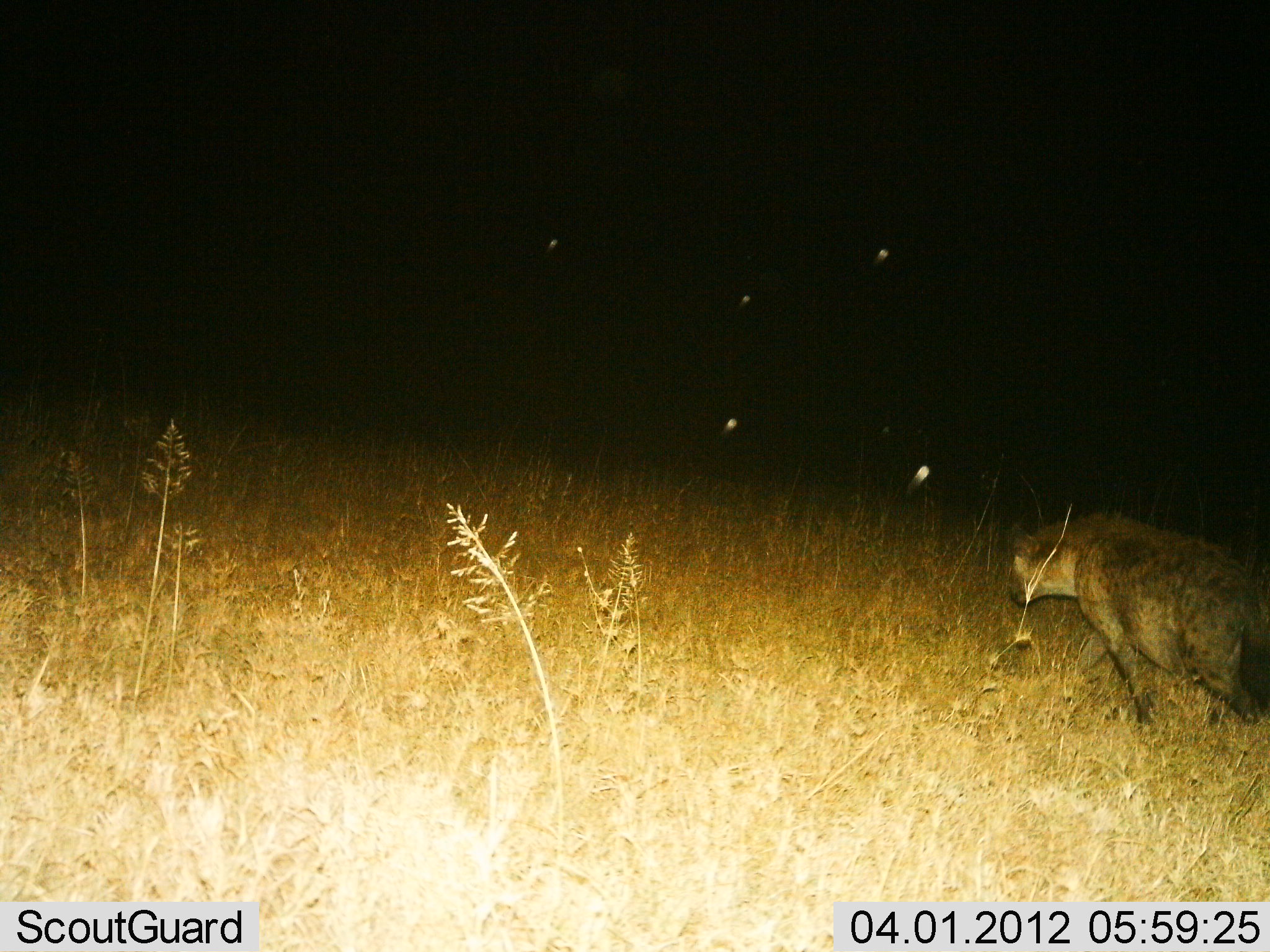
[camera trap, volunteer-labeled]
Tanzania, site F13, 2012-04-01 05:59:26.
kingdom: Animalia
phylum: Chordata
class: Mammalia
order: Carnivora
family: Hyaenidae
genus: Crocuta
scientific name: Crocuta crocuta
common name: spotted hyena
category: hyenaspotted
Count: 1.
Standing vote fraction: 11%.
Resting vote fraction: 0%.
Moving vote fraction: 89%.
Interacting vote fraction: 0%.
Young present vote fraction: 0%.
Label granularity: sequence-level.